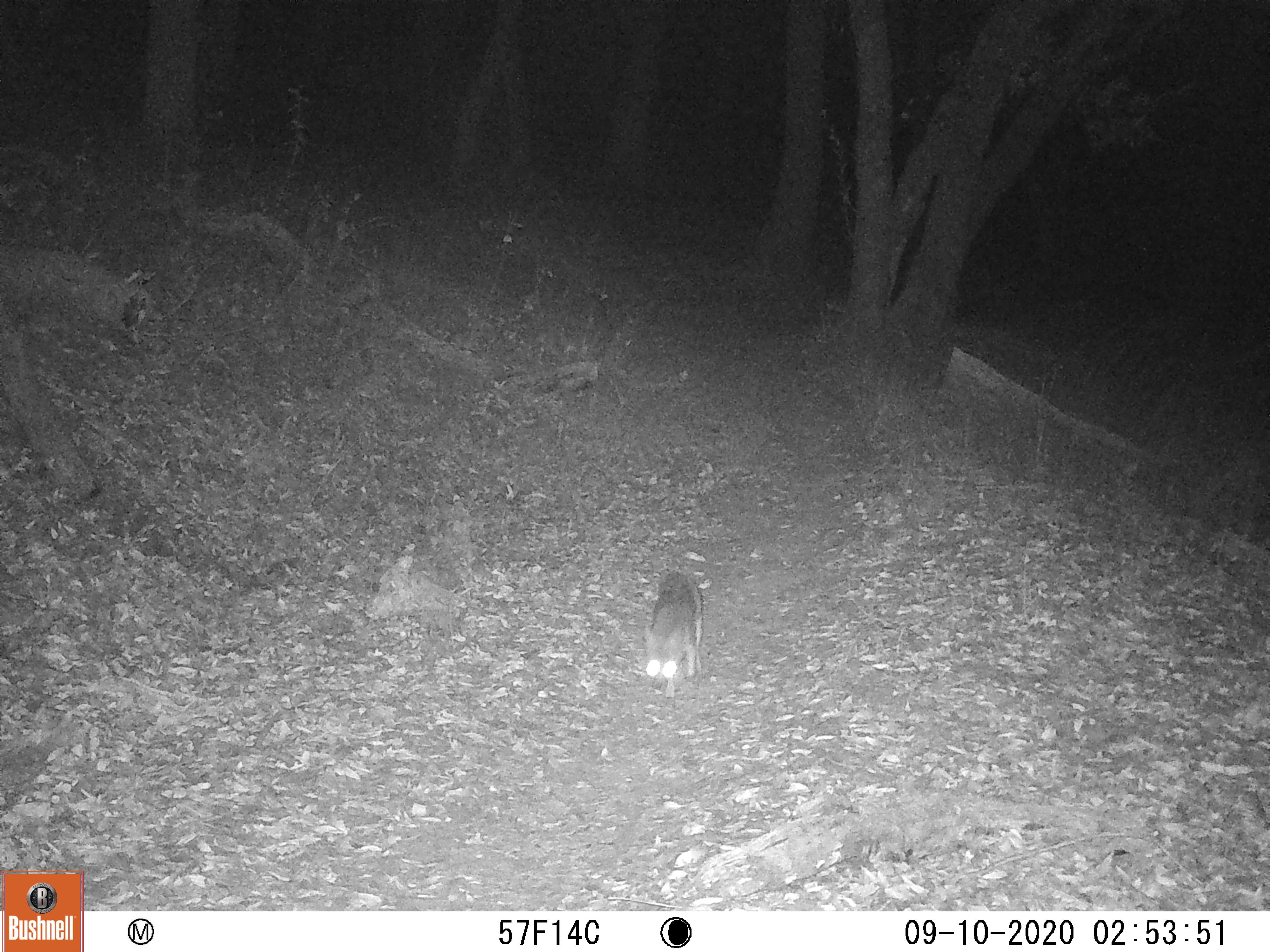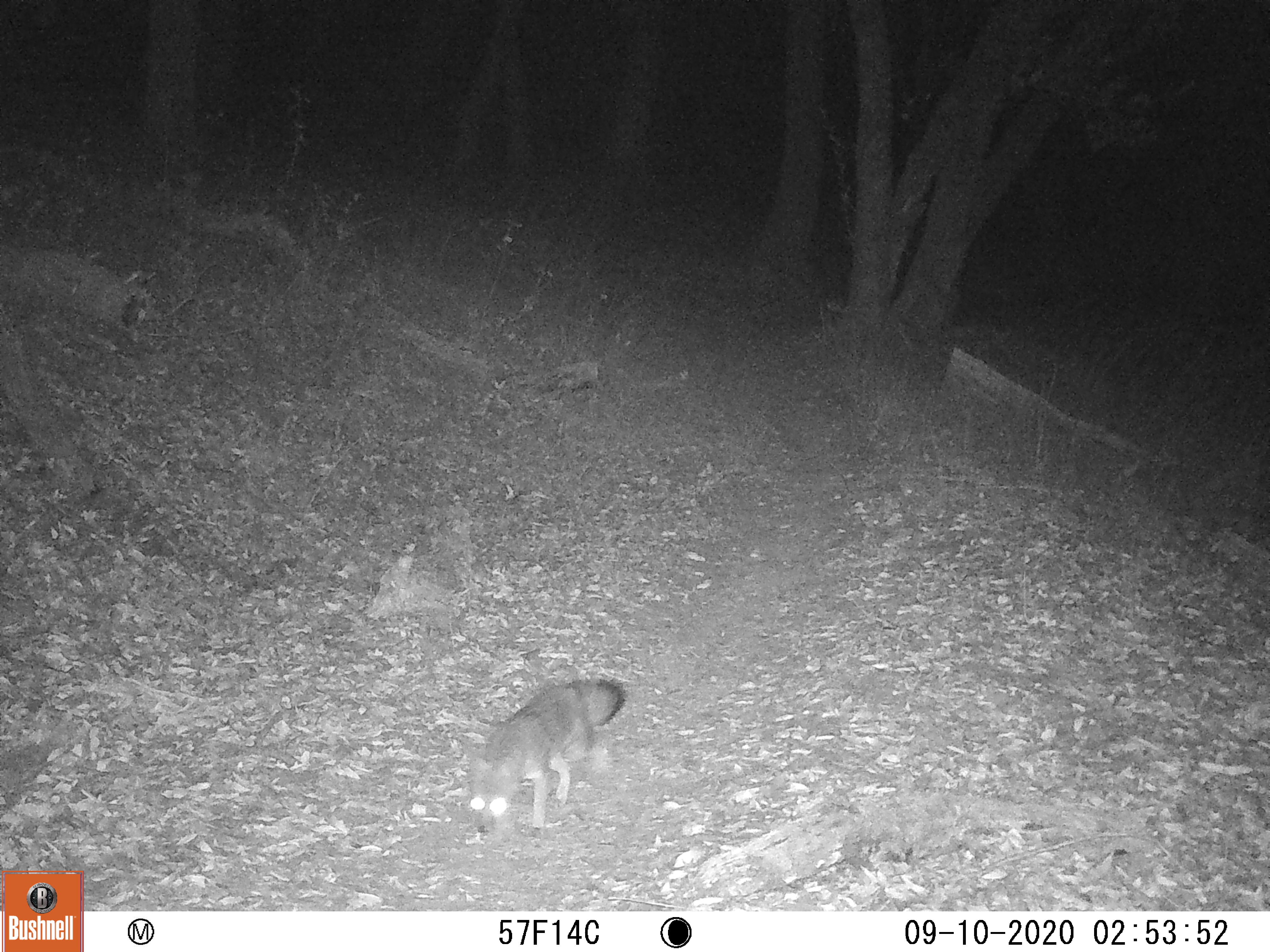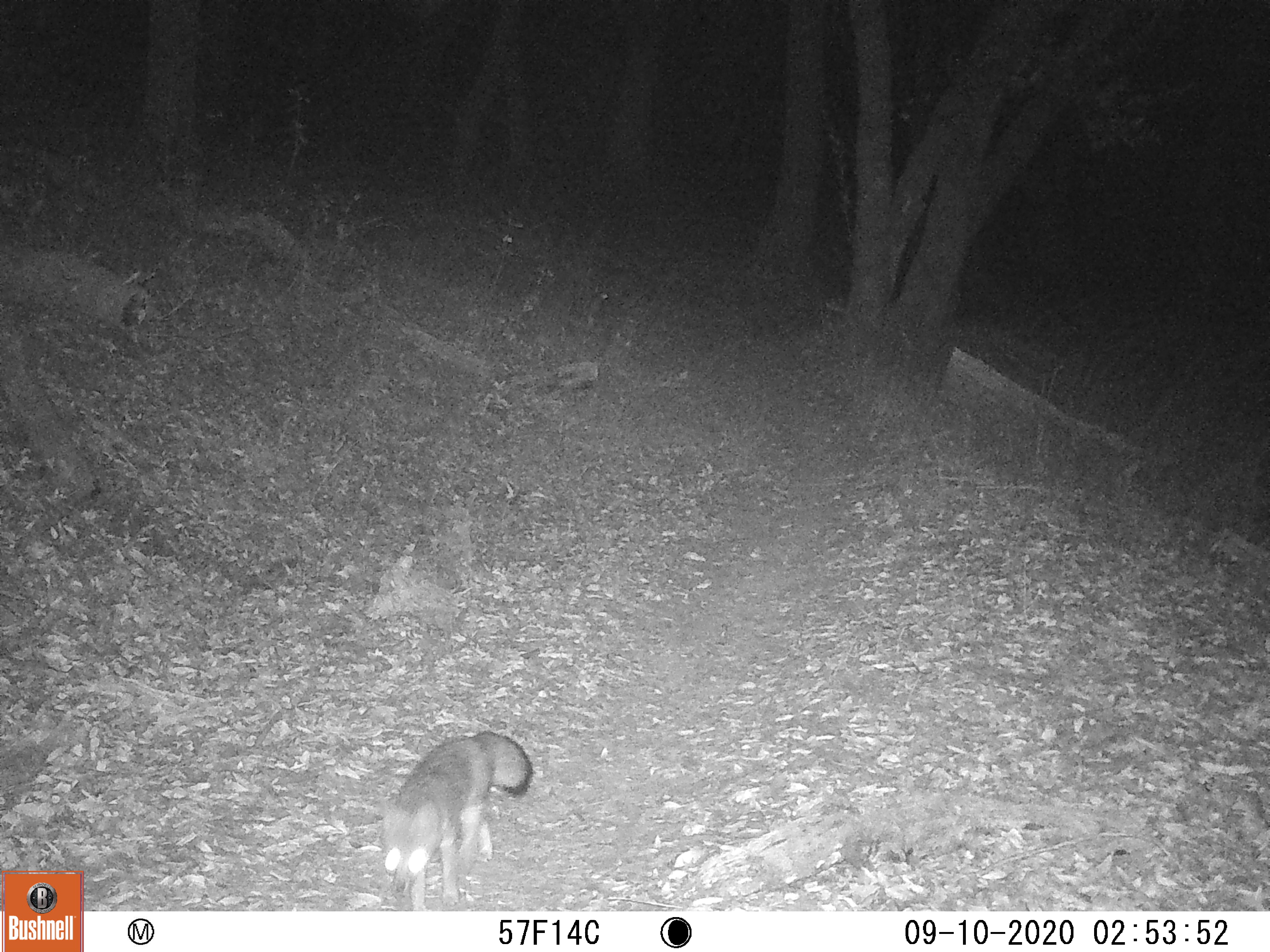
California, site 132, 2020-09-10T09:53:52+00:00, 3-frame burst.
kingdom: Animalia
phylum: Chordata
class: Mammalia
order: Carnivora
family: Canidae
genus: Urocyon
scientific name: Urocyon cinereoargenteus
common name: gray fox